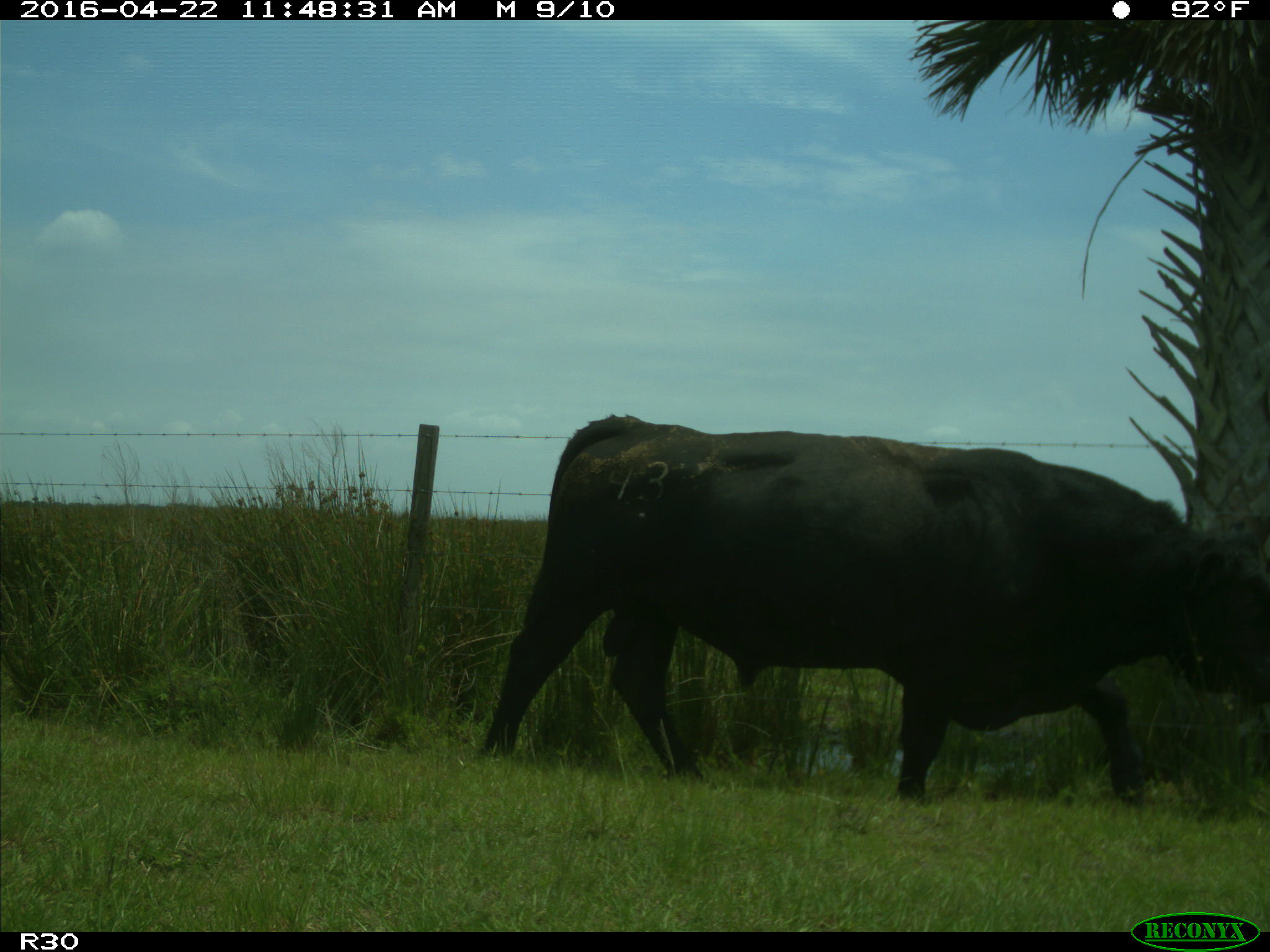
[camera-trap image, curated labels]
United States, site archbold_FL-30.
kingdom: Animalia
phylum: Chordata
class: Mammalia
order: Artiodactyla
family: Bovidae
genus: Bos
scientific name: Bos taurus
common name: domestic cow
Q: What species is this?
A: Bos taurus (domestic cow).